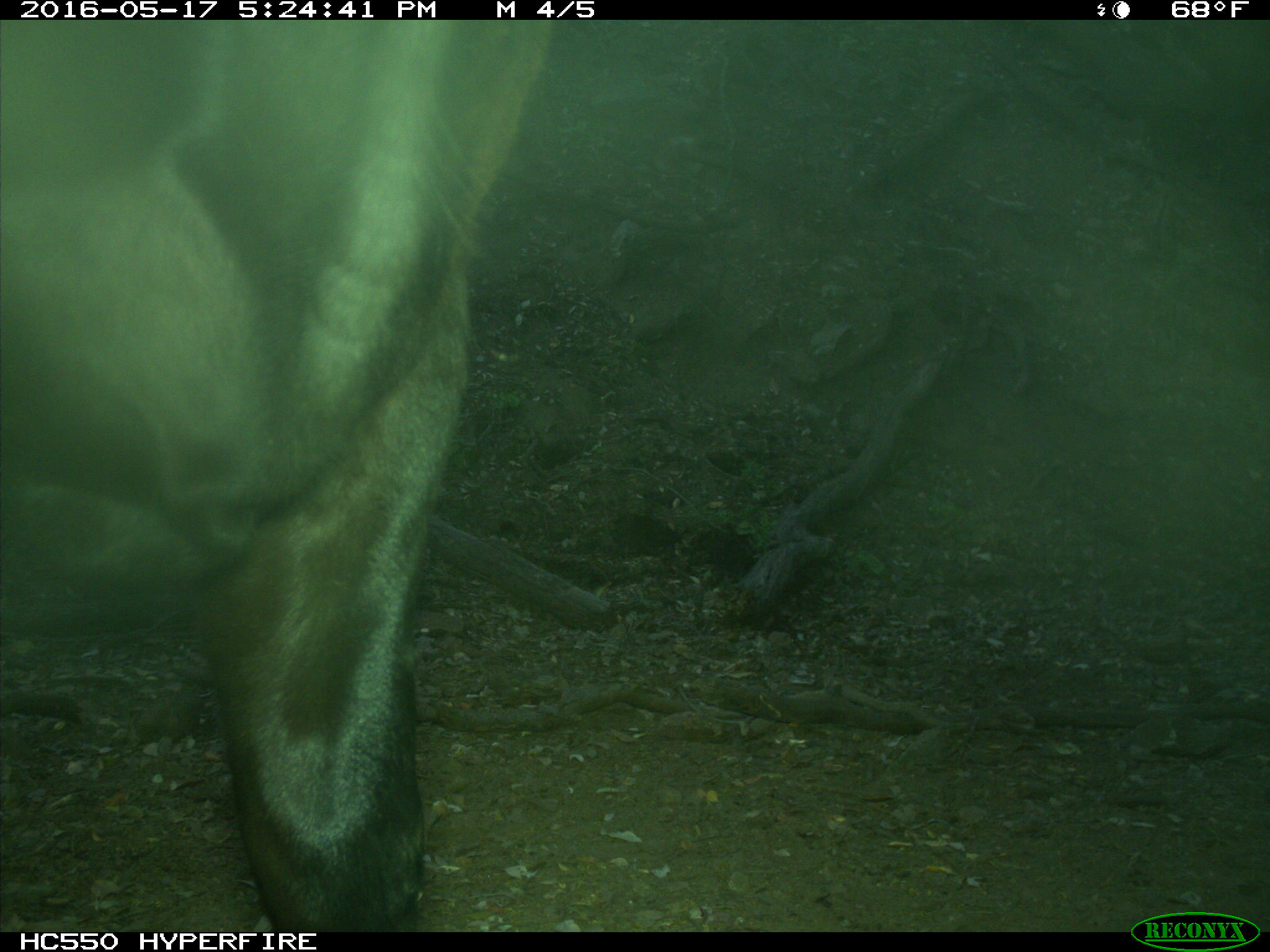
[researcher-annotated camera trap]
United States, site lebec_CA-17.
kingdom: Animalia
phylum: Chordata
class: Mammalia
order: Artiodactyla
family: Bovidae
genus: Bos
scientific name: Bos taurus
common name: domestic cow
Bos taurus (domestic cow).